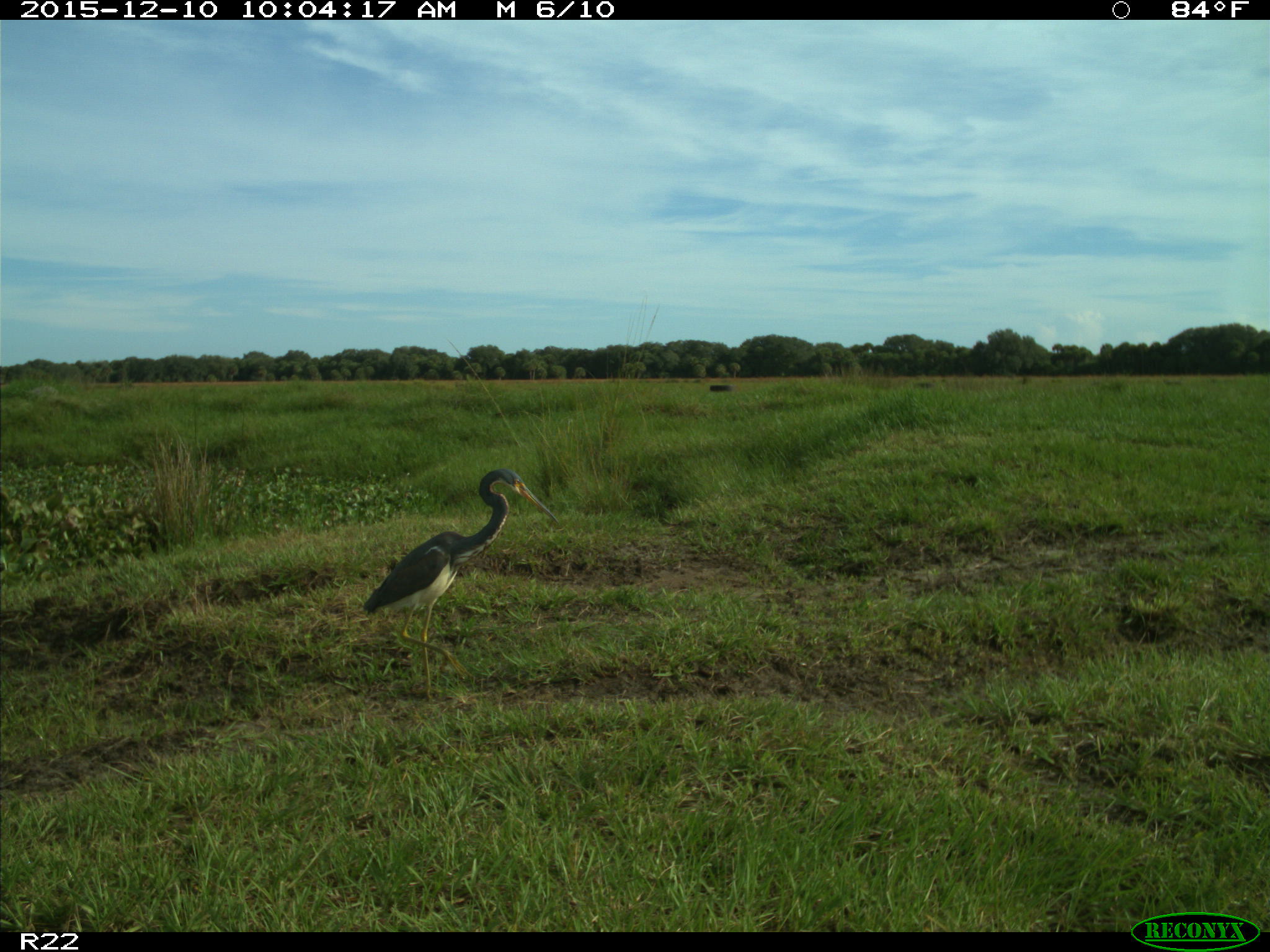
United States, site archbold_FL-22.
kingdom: Animalia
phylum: Chordata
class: Aves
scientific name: Aves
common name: birds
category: unidentified bird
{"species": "unidentified bird (birds) (Aves)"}